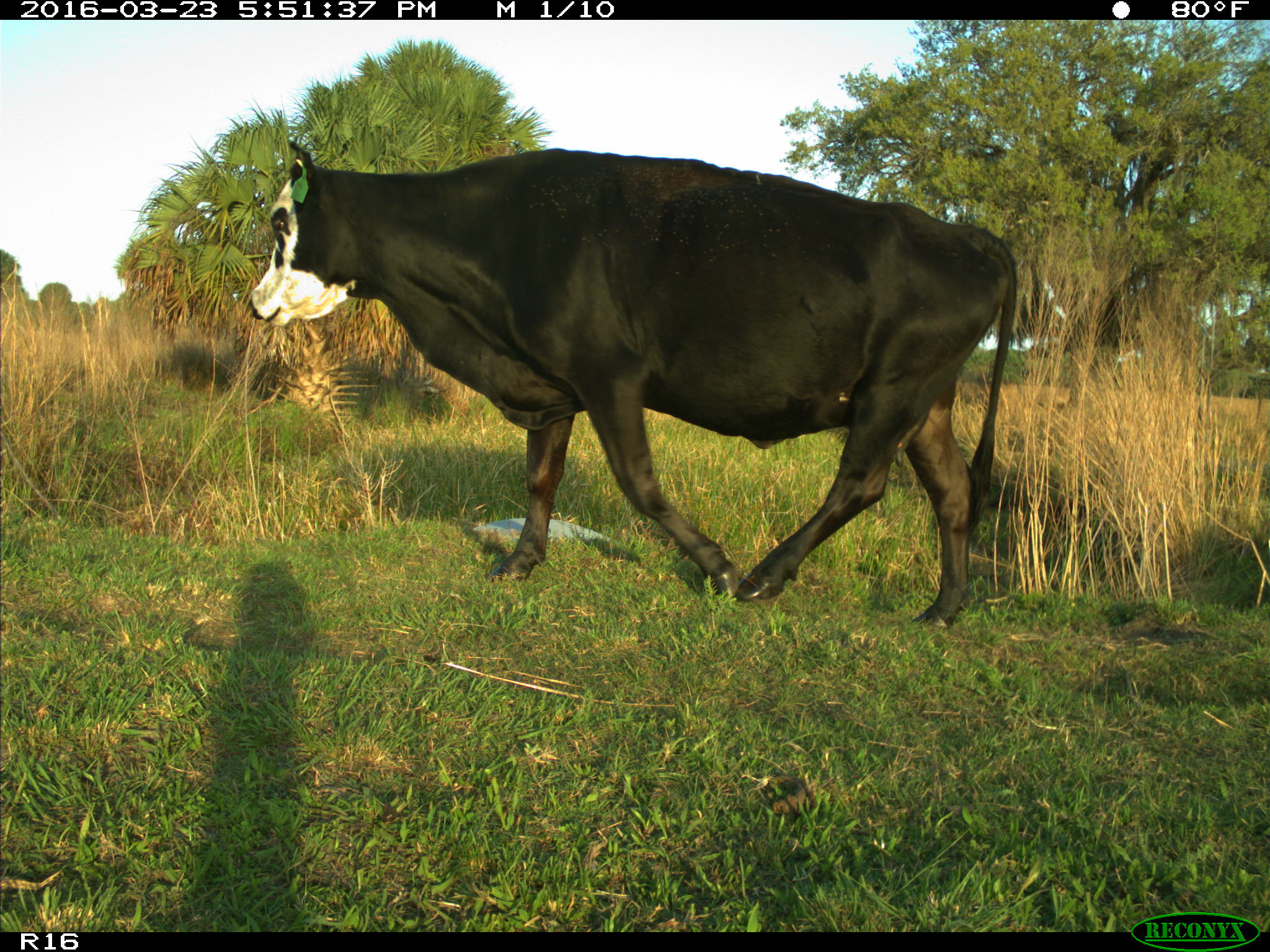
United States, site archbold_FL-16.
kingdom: Animalia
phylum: Chordata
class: Mammalia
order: Artiodactyla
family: Bovidae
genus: Bos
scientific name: Bos taurus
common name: domestic cow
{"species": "Bos taurus (domestic cow)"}